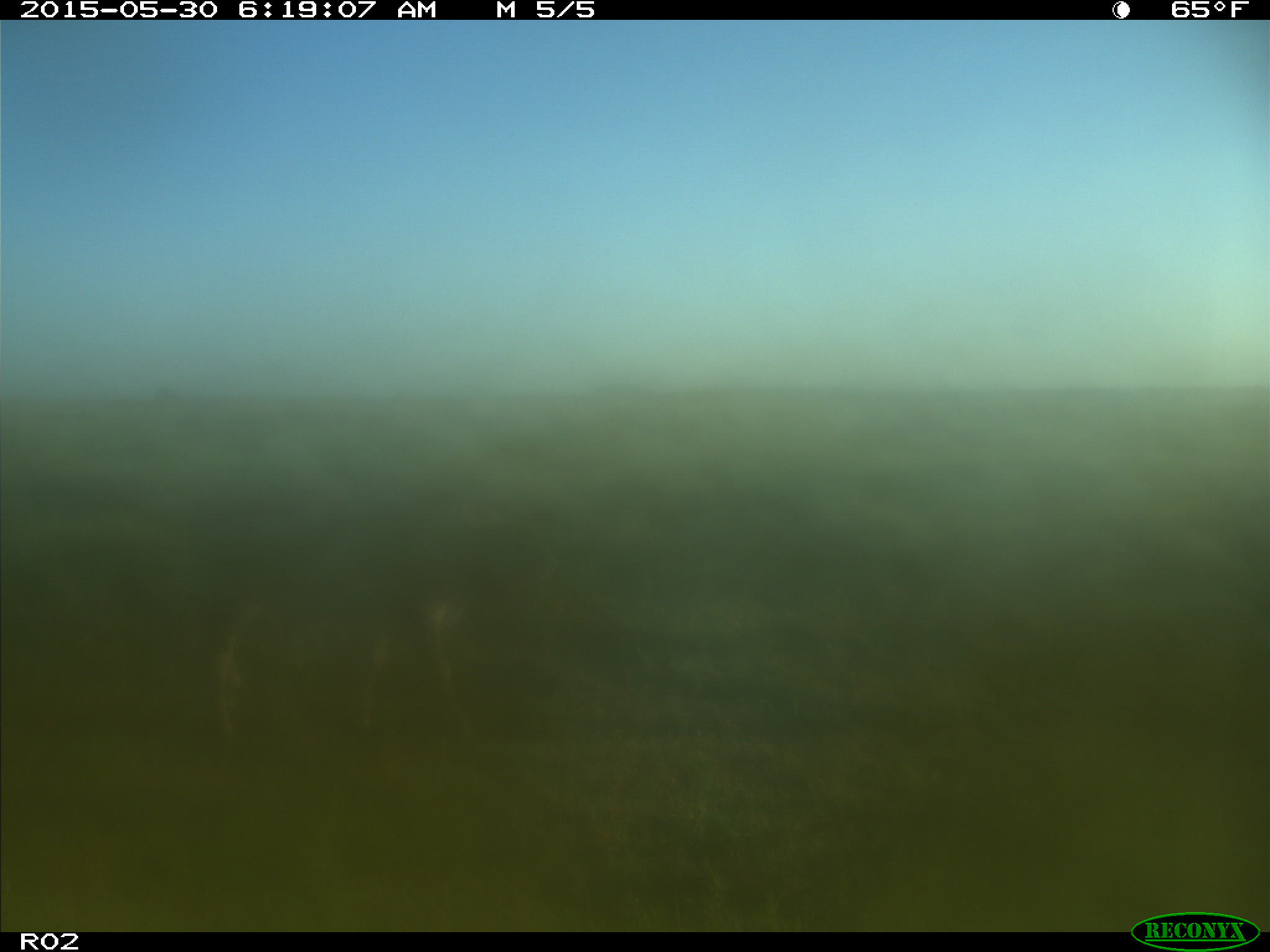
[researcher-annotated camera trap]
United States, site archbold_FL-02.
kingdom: Animalia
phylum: Chordata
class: Mammalia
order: Artiodactyla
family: Bovidae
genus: Bos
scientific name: Bos taurus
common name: domestic cow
Bos taurus (domestic cow).